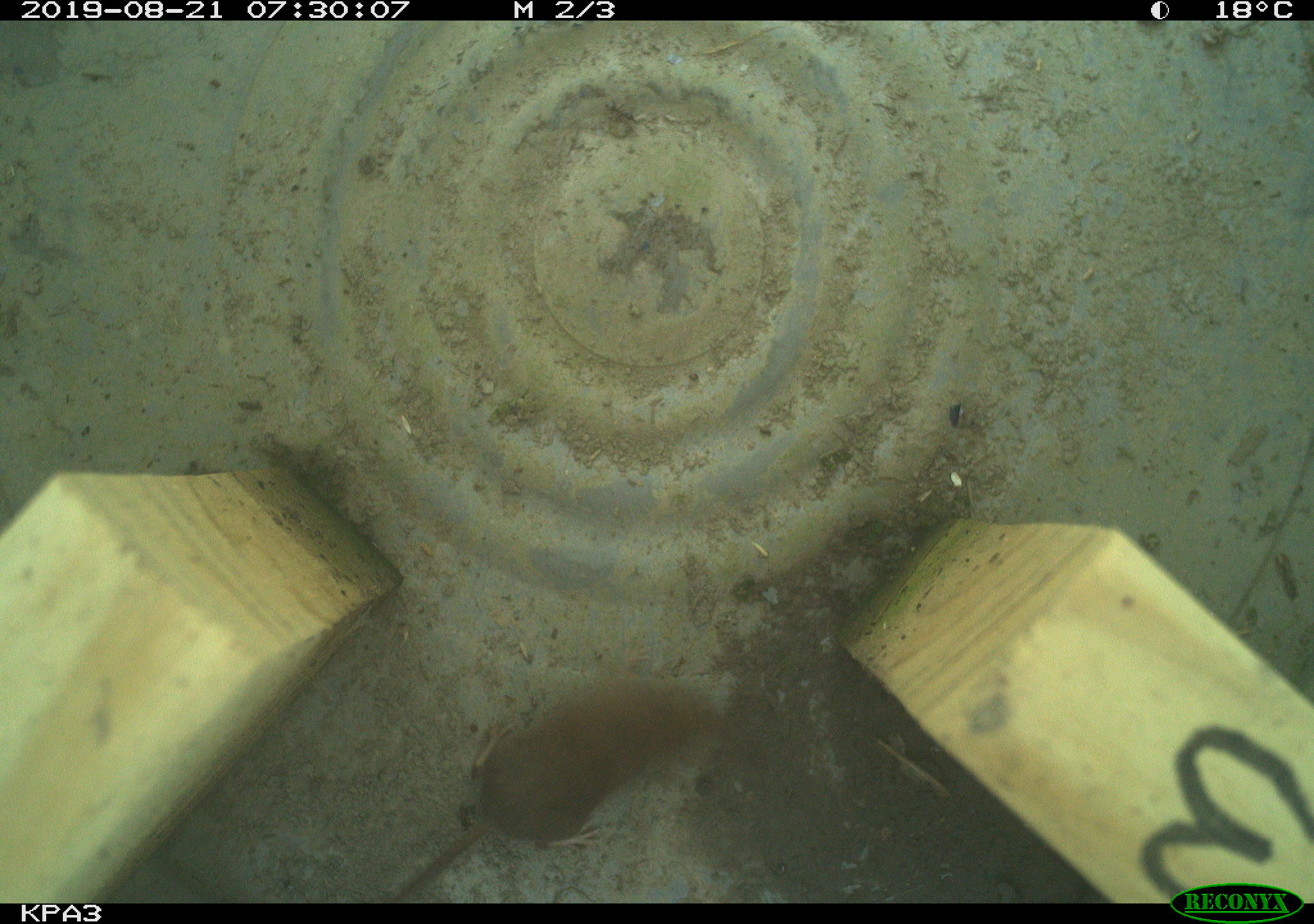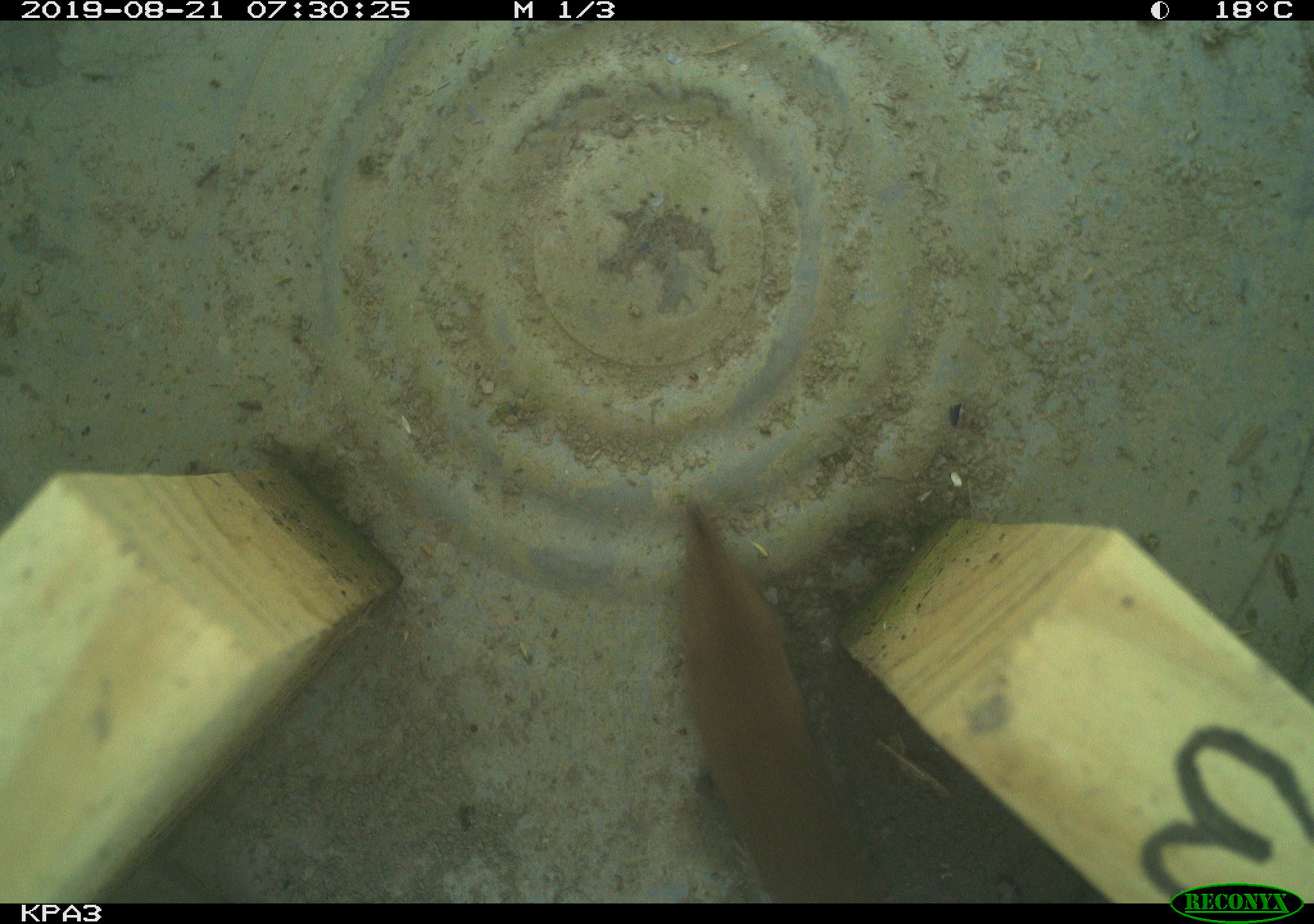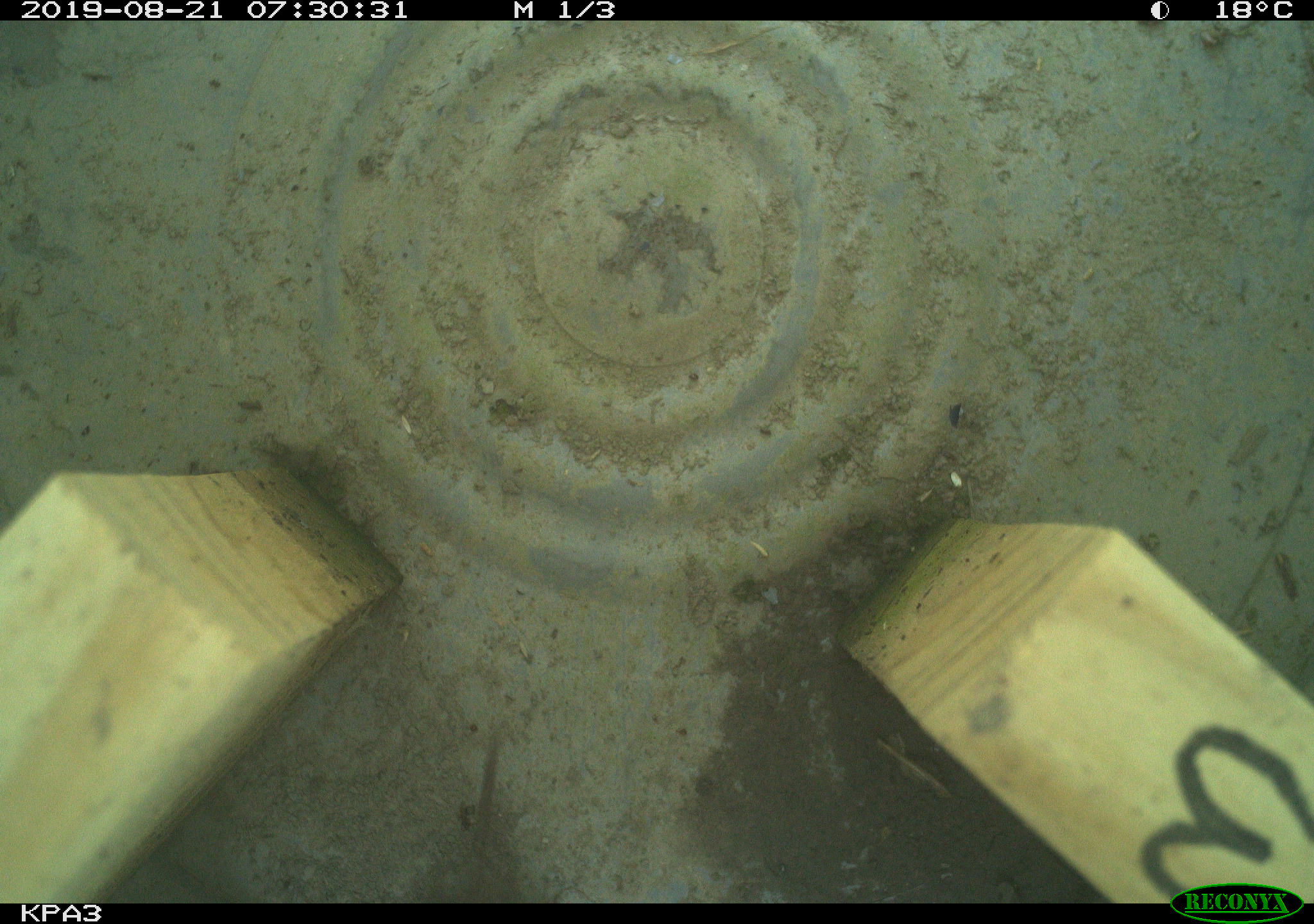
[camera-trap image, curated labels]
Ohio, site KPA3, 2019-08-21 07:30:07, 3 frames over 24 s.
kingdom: Animalia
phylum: Chordata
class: Mammalia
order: Eulipotyphla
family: Soricidae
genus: Sorex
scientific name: Sorex cinereus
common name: masked shrew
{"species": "masked shrew (Sorex cinereus)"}